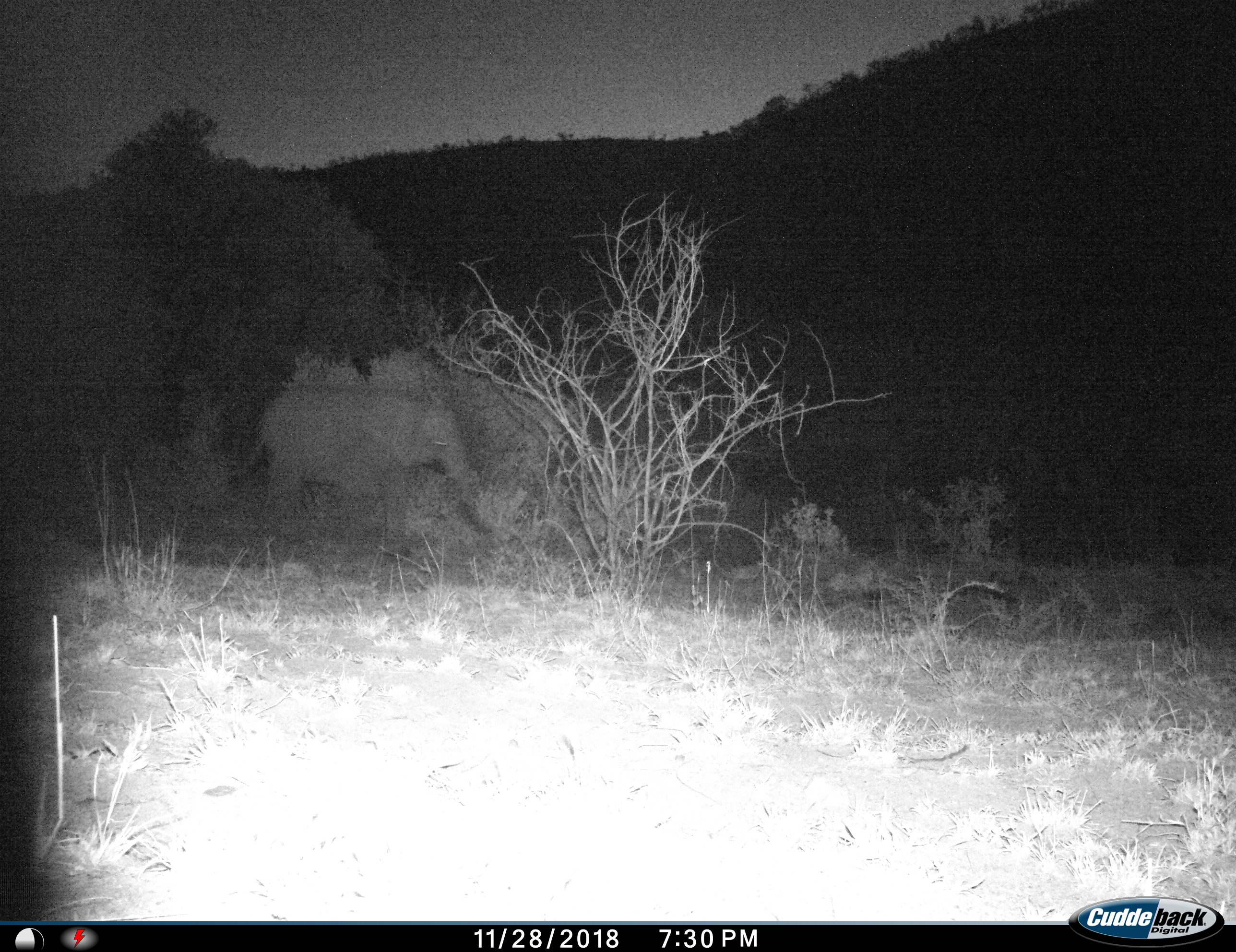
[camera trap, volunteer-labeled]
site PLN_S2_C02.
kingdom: Animalia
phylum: Chordata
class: Mammalia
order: Proboscidea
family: Elephantidae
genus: Loxodonta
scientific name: Loxodonta africana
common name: african bush elephant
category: elephant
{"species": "elephant (african bush elephant) (Loxodonta africana)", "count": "1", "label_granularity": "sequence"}